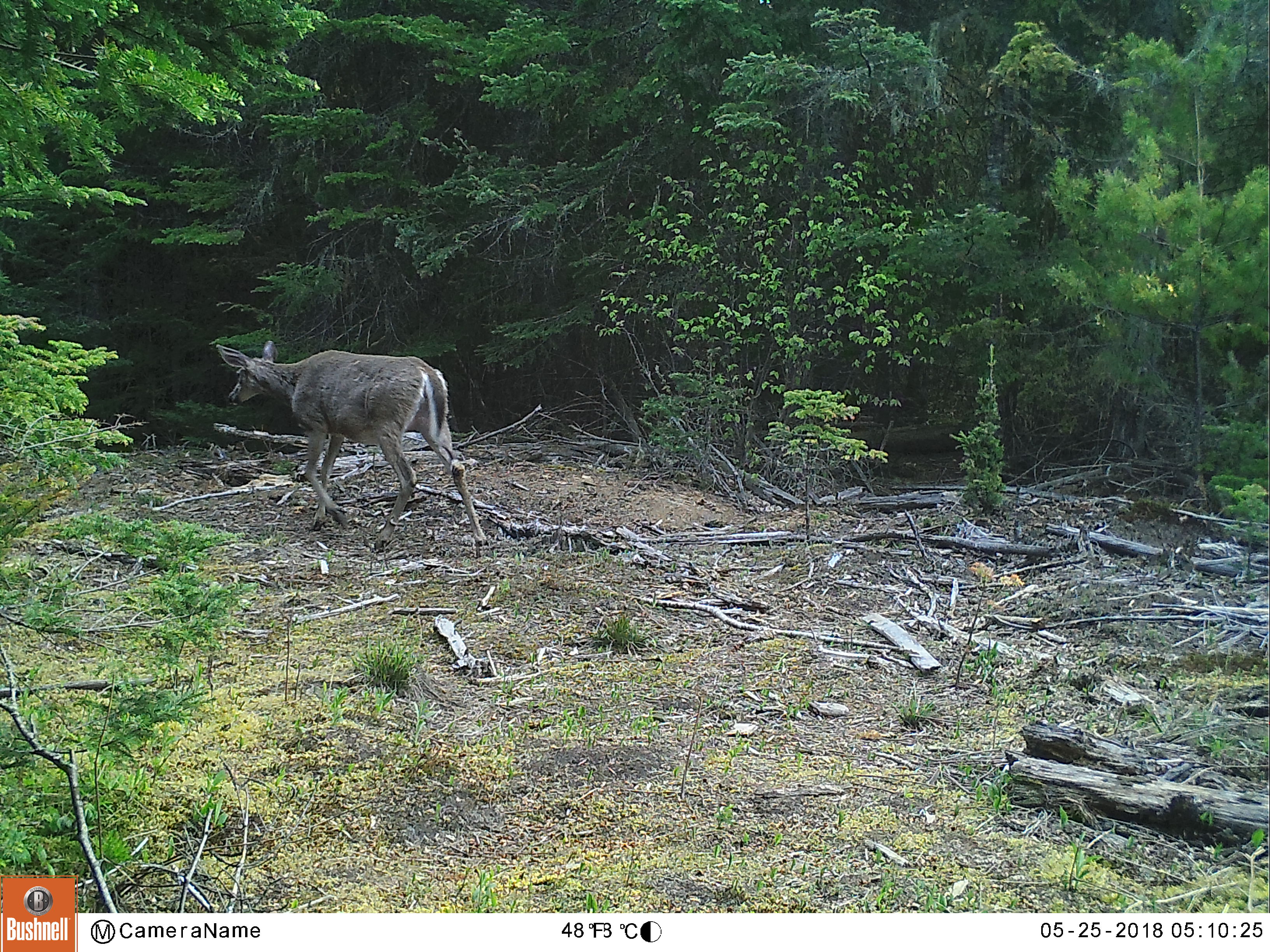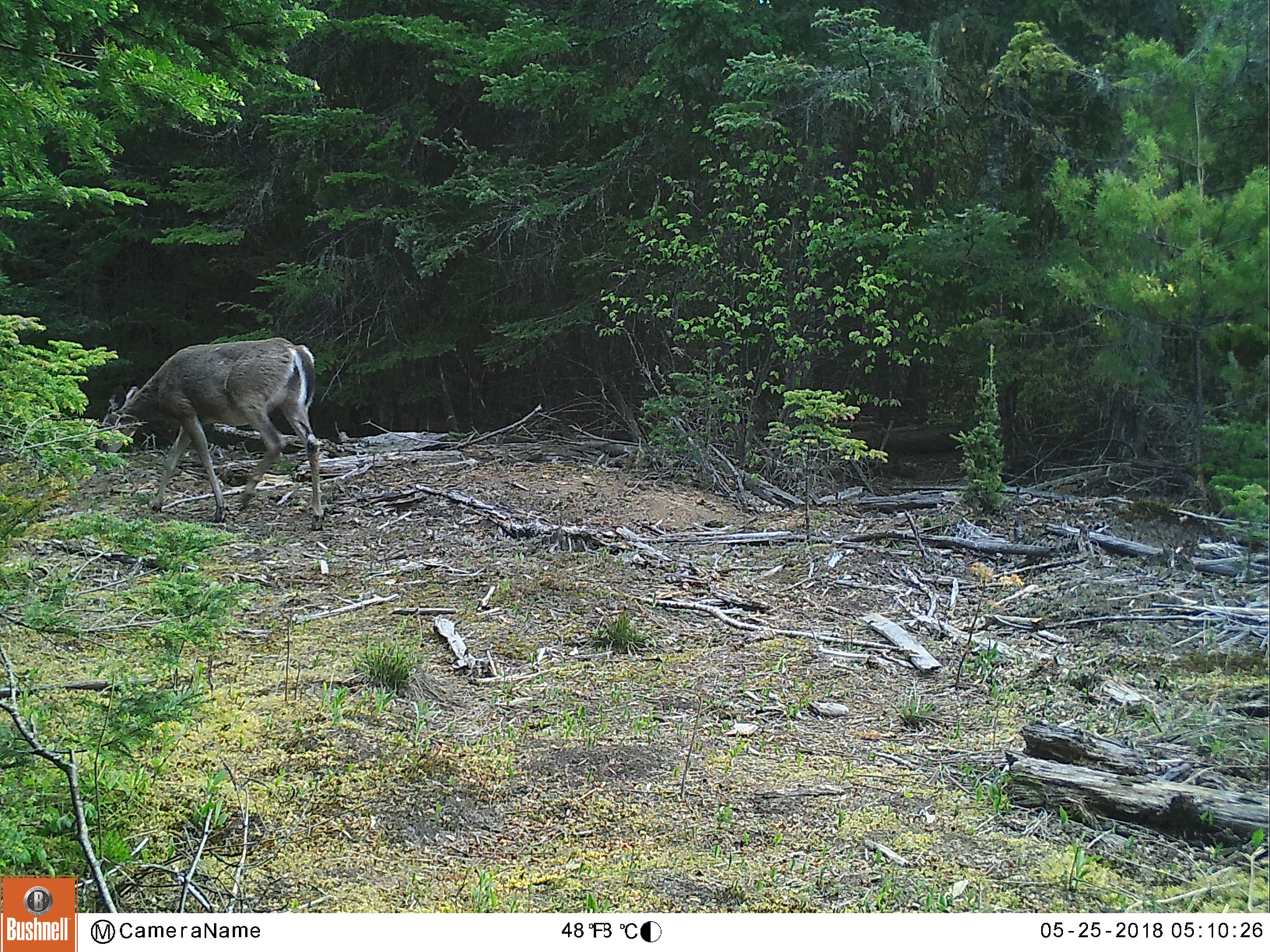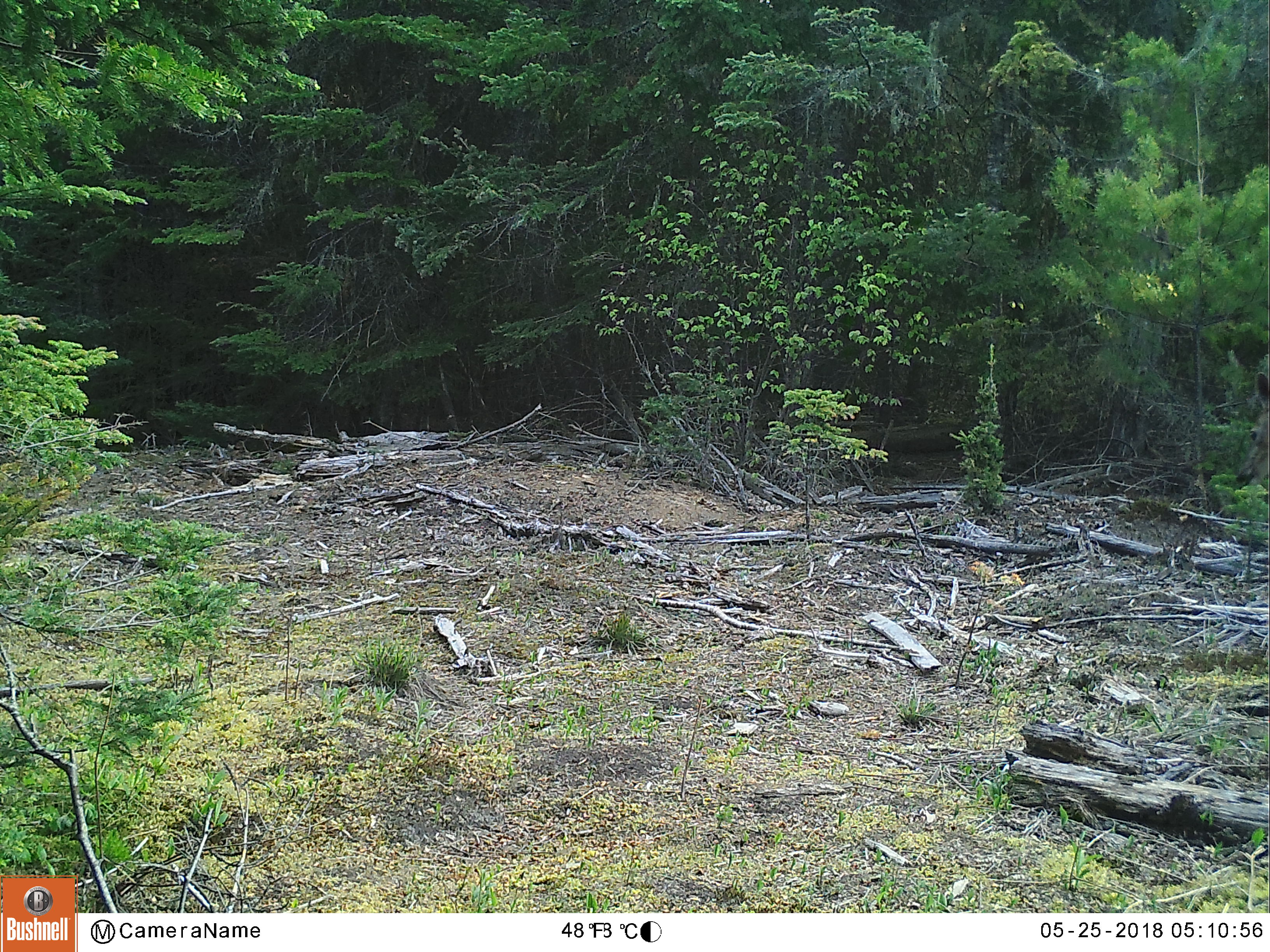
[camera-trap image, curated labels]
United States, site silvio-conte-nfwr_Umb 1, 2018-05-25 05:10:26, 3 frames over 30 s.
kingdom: Animalia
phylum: Chordata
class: Mammalia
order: Artiodactyla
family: Cervidae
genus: Odocoileus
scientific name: Odocoileus virginianus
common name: white-tailed deer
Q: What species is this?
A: White-tailed deer (Odocoileus virginianus).